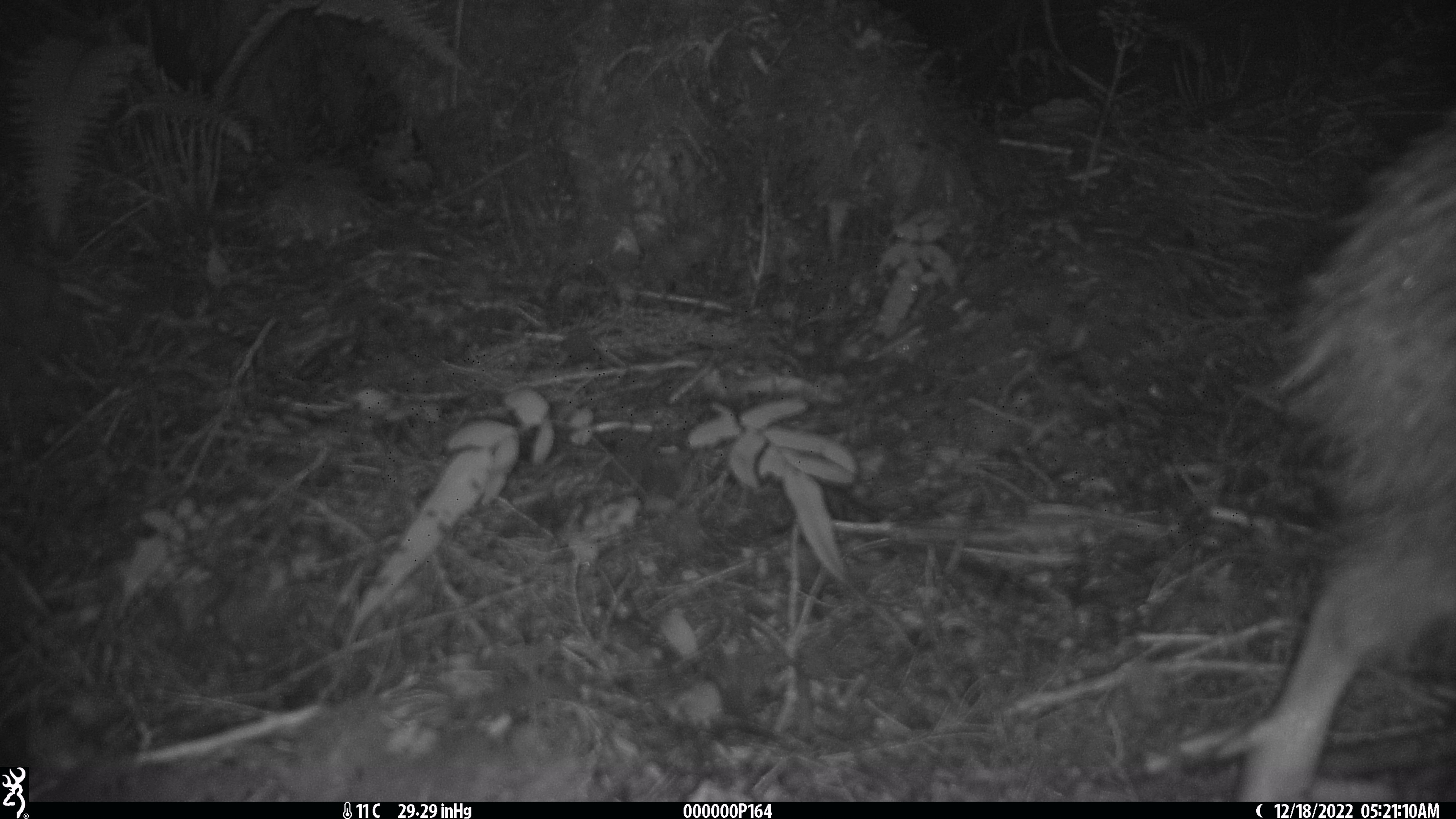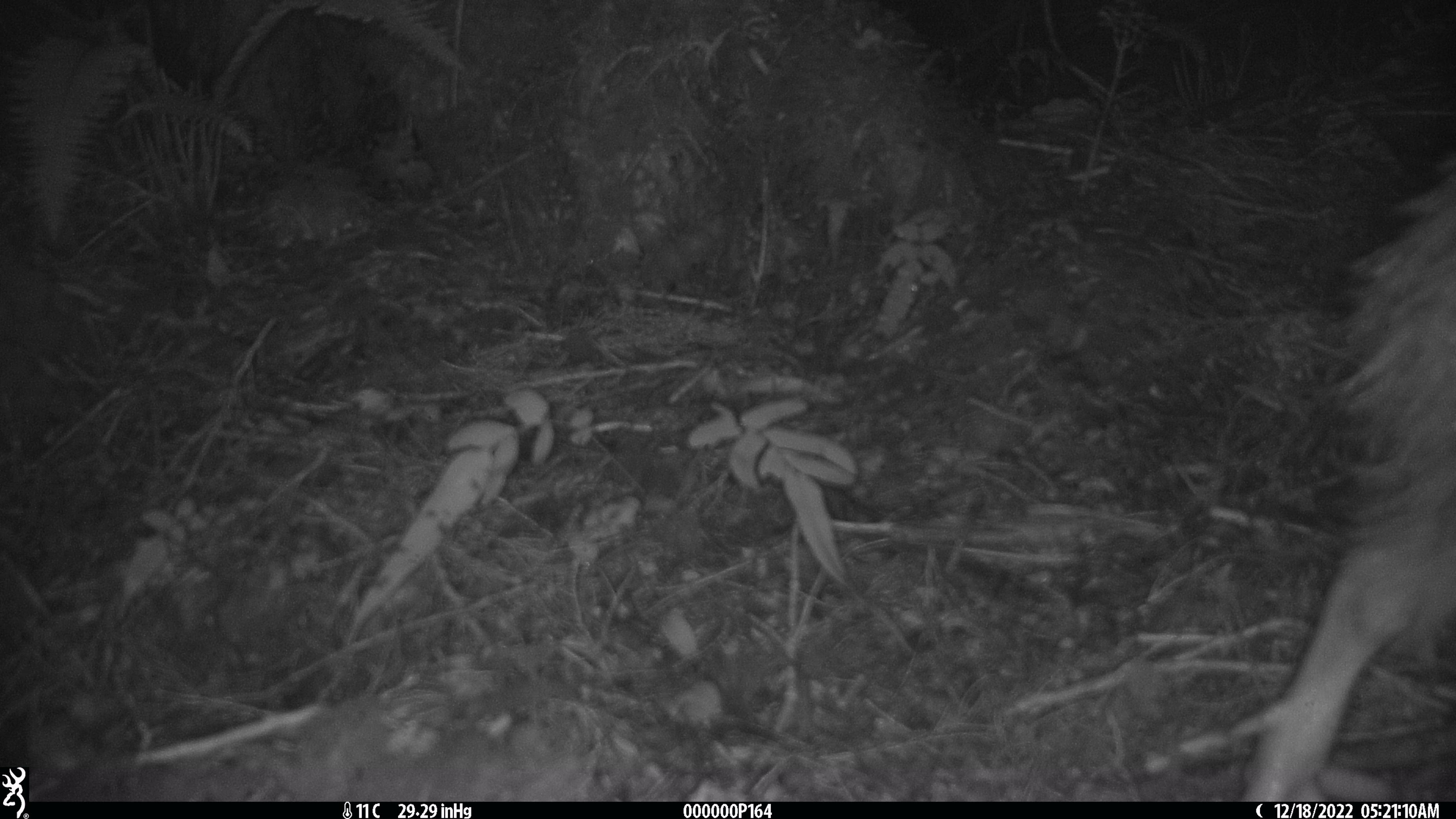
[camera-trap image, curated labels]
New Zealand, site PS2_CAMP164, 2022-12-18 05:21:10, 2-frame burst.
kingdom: Animalia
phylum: Chordata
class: Aves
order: Apterygiformes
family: Apterygidae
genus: Apteryx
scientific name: Apteryx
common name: kiwi